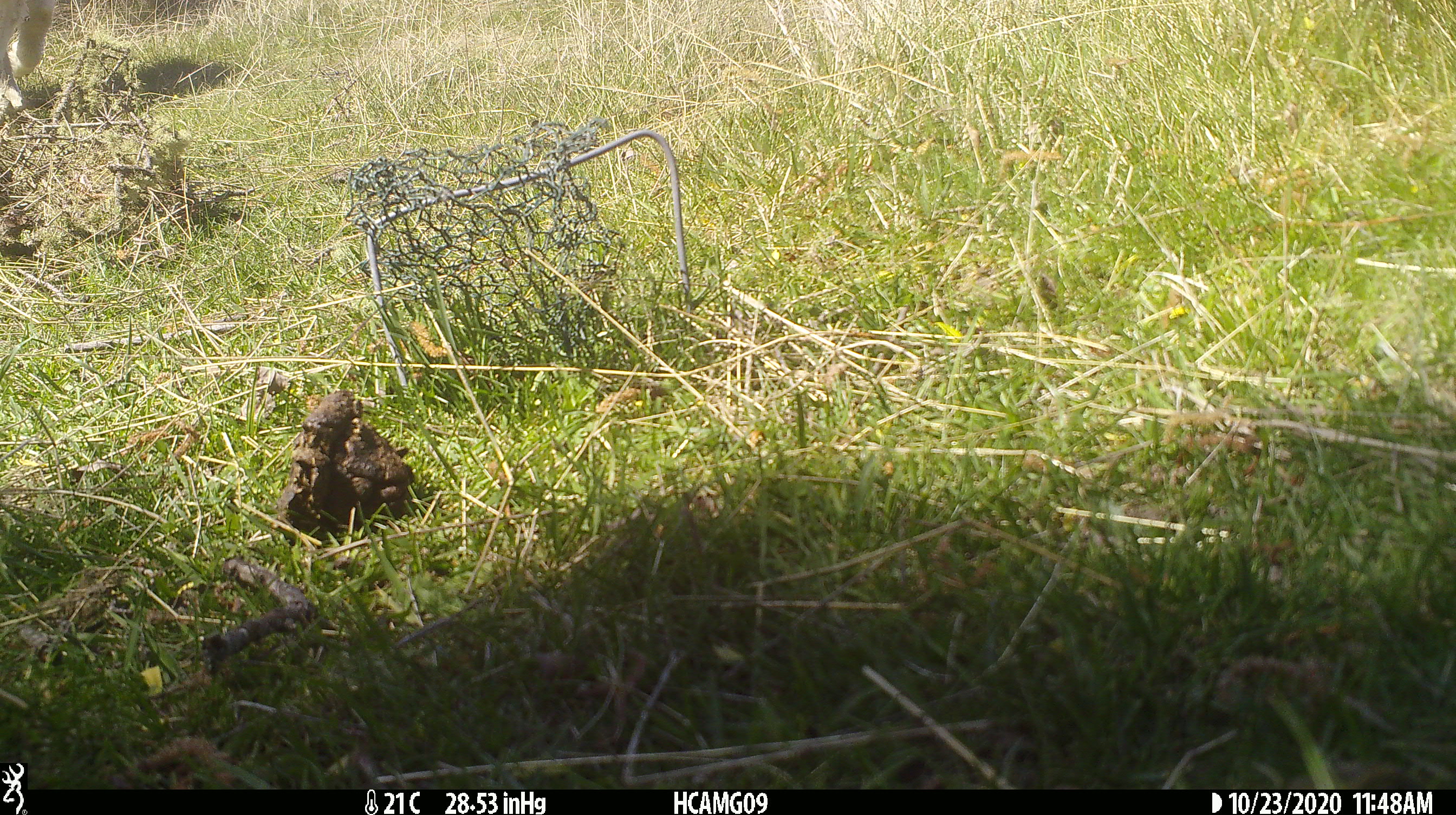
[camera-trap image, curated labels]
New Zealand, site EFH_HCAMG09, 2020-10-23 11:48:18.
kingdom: Animalia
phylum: Chordata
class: Mammalia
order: Artiodactyla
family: Bovidae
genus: Ovis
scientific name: Ovis aries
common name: domestic sheep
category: sheep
Sheep (domestic sheep) (Ovis aries).